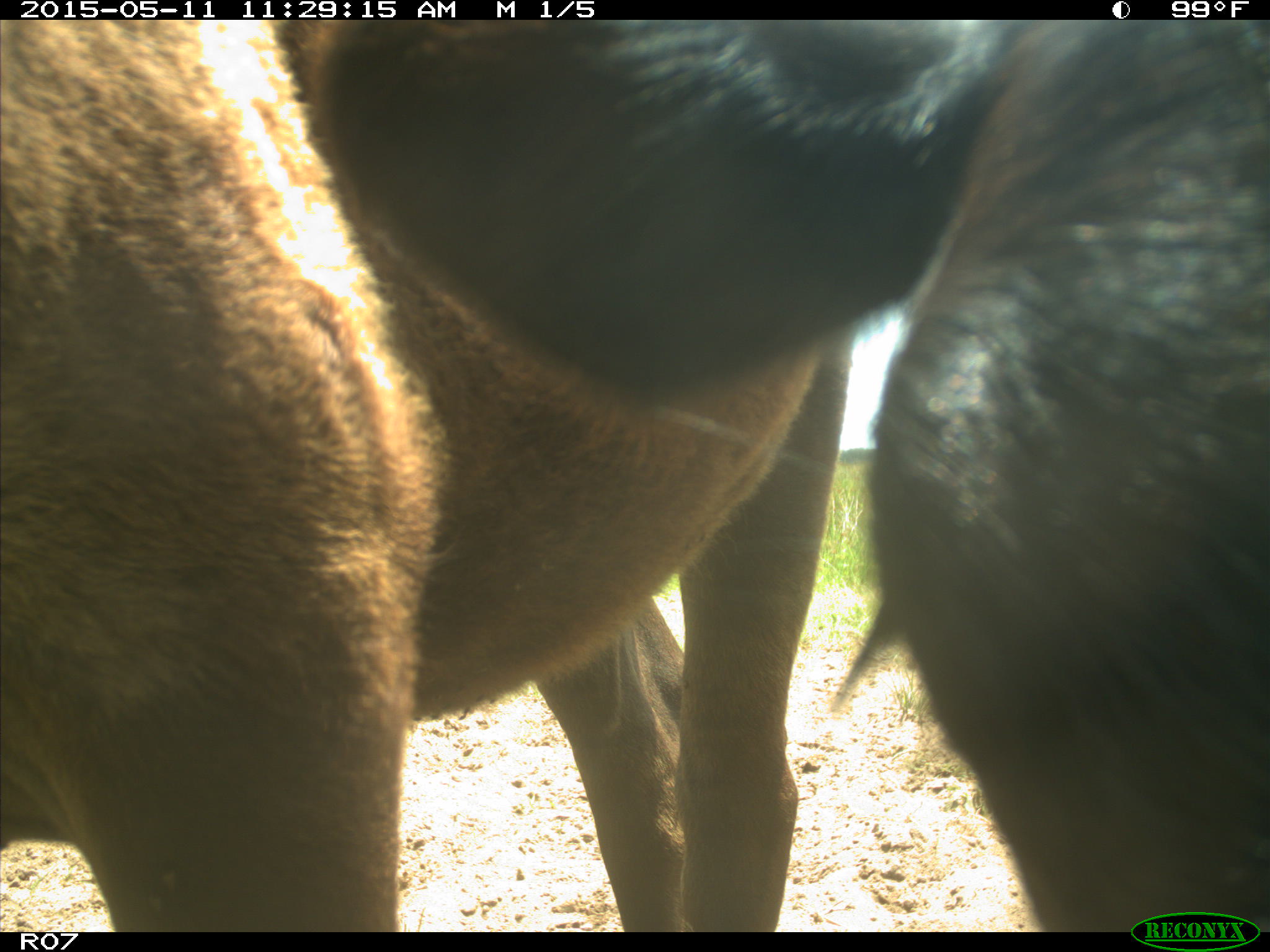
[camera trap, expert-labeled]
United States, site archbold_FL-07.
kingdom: Animalia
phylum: Chordata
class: Mammalia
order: Artiodactyla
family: Bovidae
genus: Bos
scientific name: Bos taurus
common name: domestic cow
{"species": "Bos taurus (domestic cow)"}